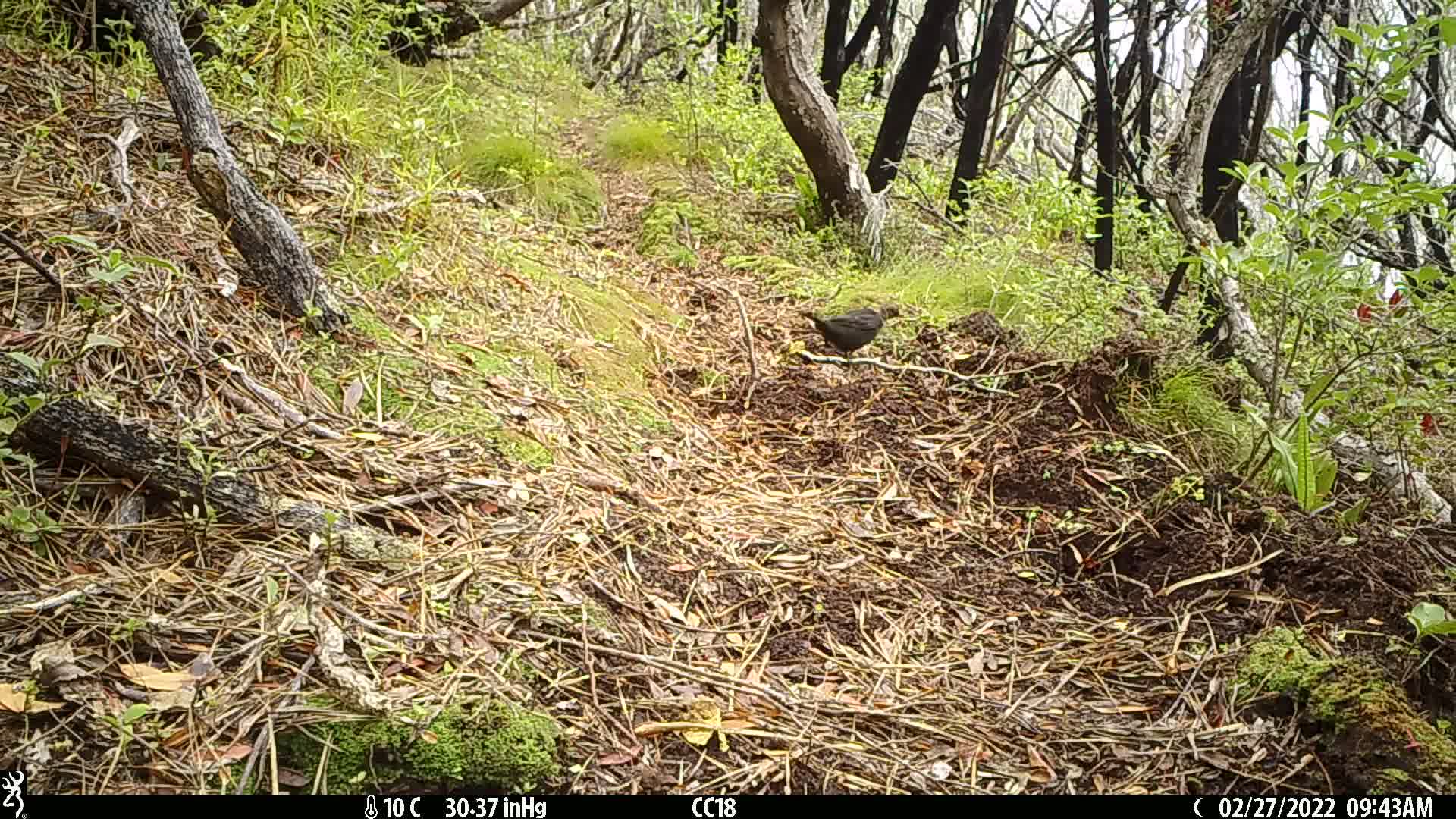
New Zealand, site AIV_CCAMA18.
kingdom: Animalia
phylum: Chordata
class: Aves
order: Passeriformes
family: Turdidae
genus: Turdus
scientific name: Turdus merula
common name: eurasian blackbird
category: blackbird